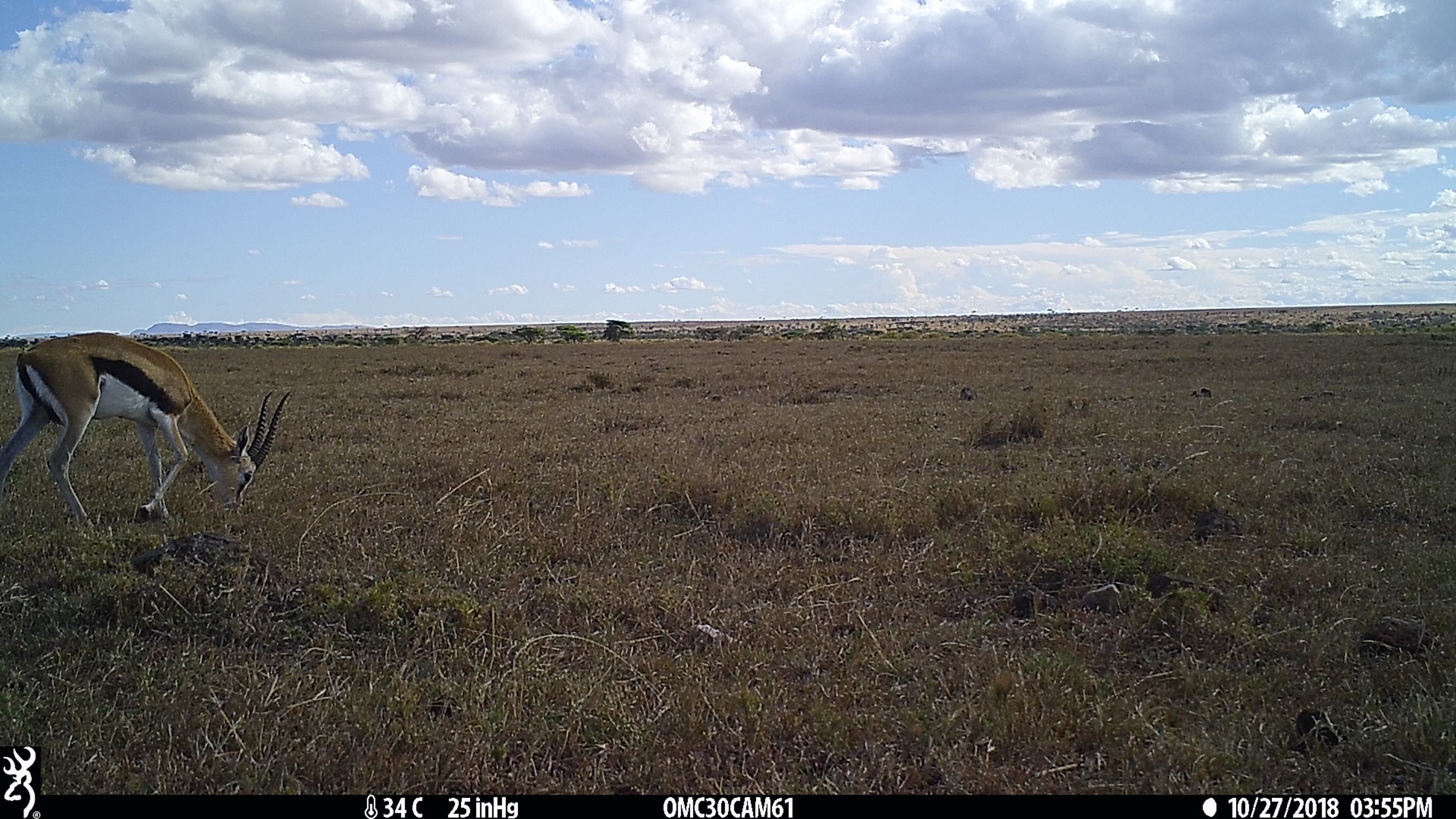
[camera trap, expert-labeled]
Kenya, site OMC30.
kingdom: Animalia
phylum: Chordata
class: Mammalia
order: Artiodactyla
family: Bovidae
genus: Eudorcas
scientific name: Eudorcas thomsonii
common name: thomon's gazelle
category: gazelle thomsons